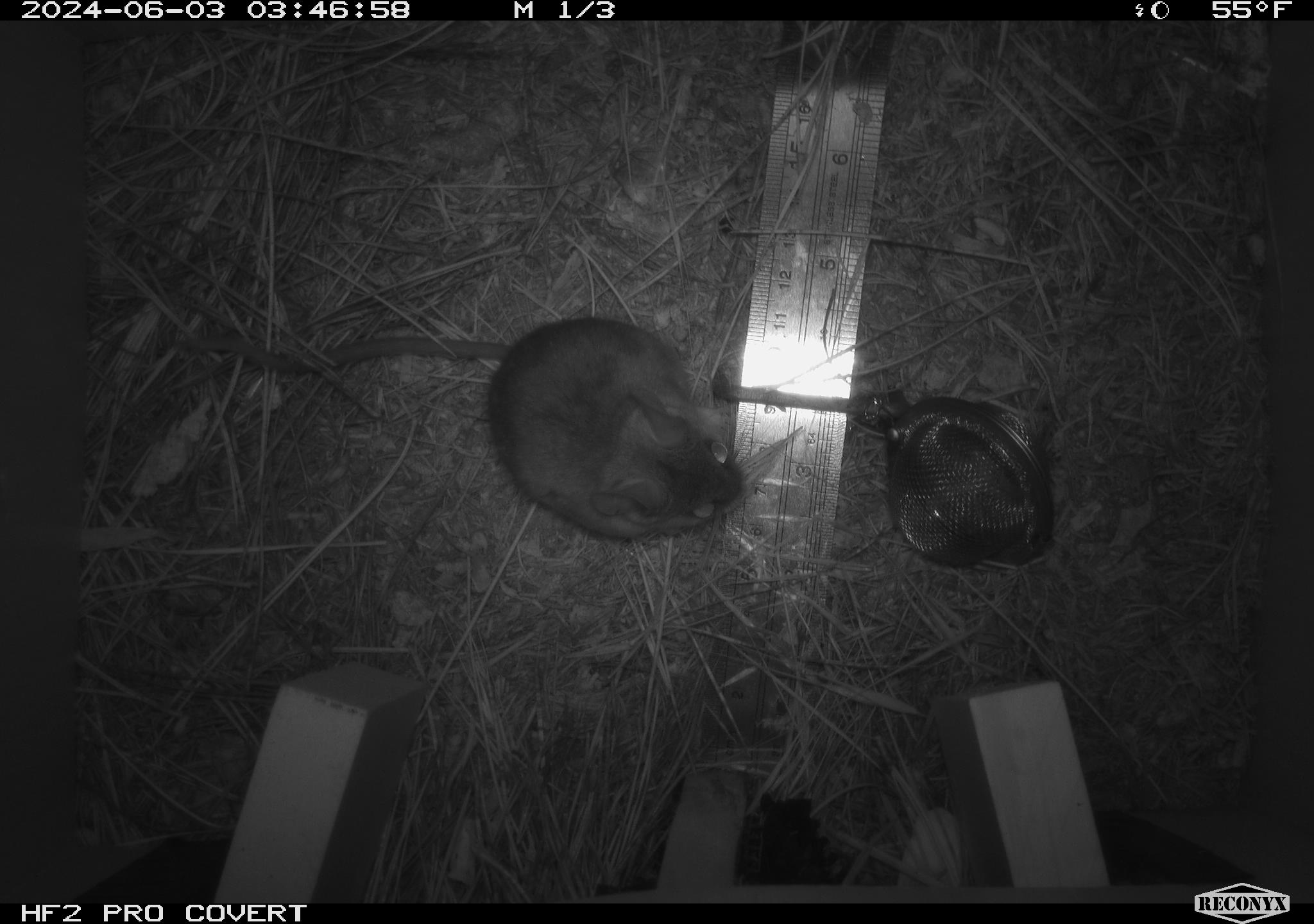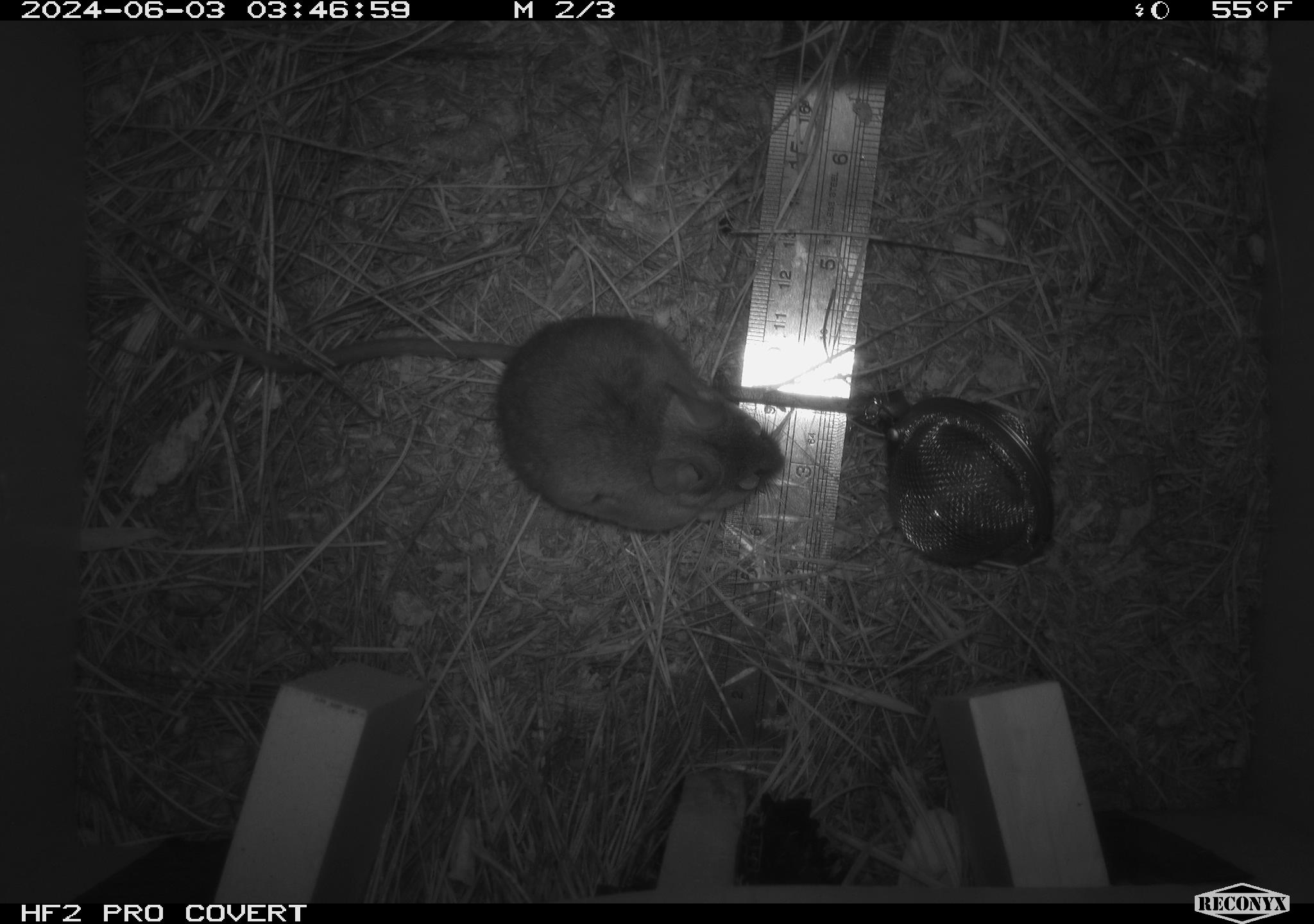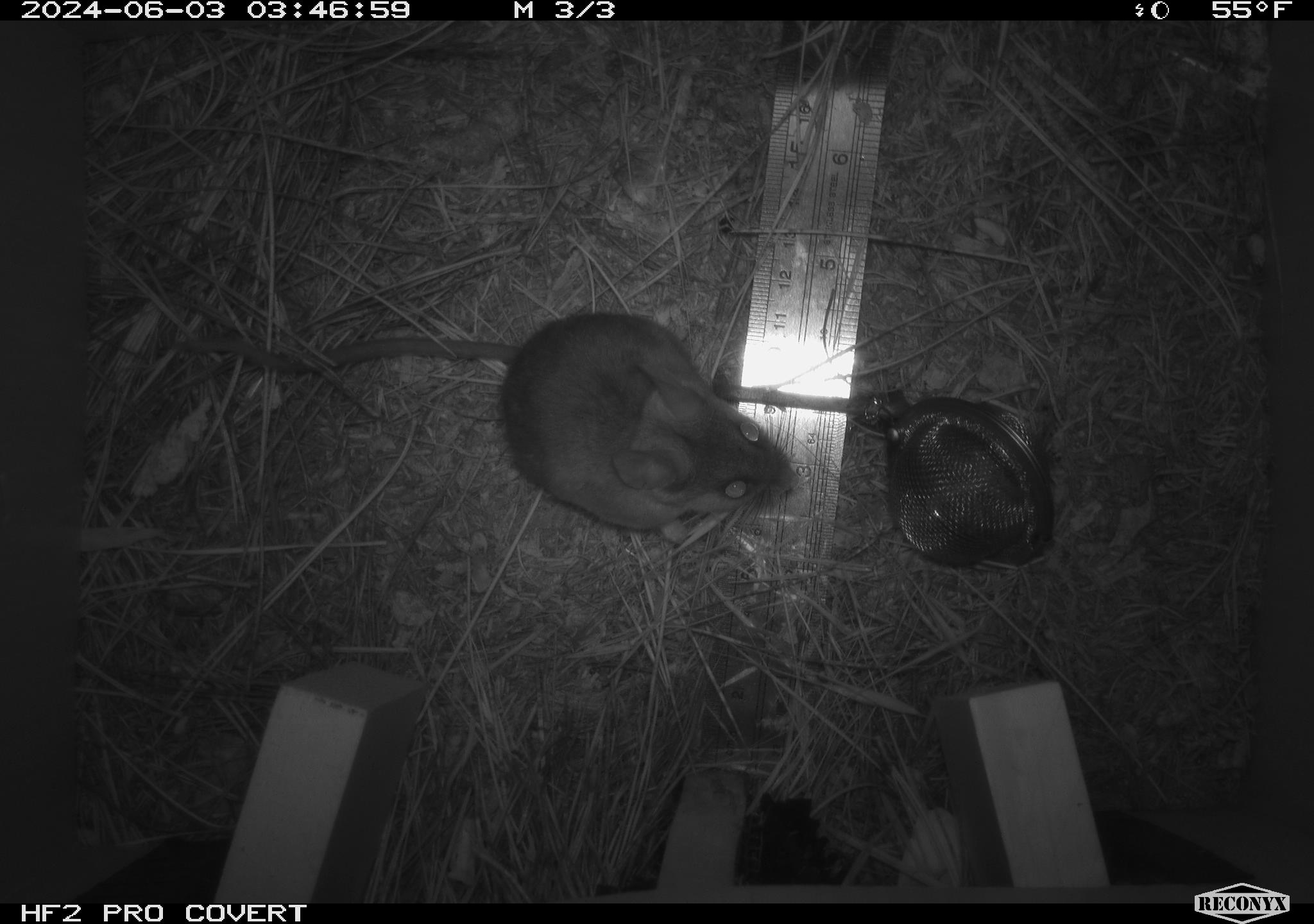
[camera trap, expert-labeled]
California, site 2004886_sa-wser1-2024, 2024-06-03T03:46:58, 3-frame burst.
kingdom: Animalia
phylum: Chordata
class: Mammalia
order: Rodentia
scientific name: Rodentia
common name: mouse species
Mouse species (Rodentia).